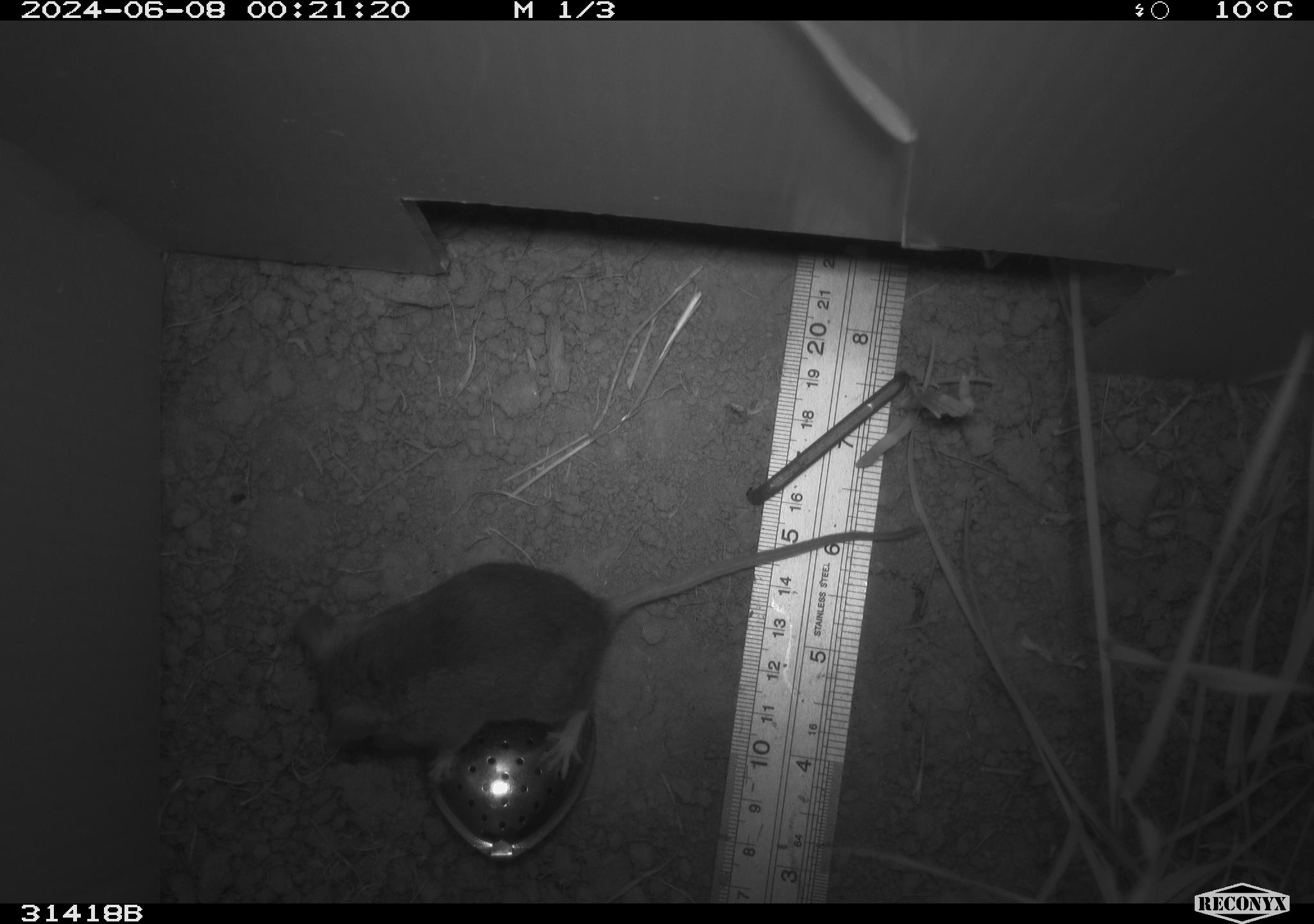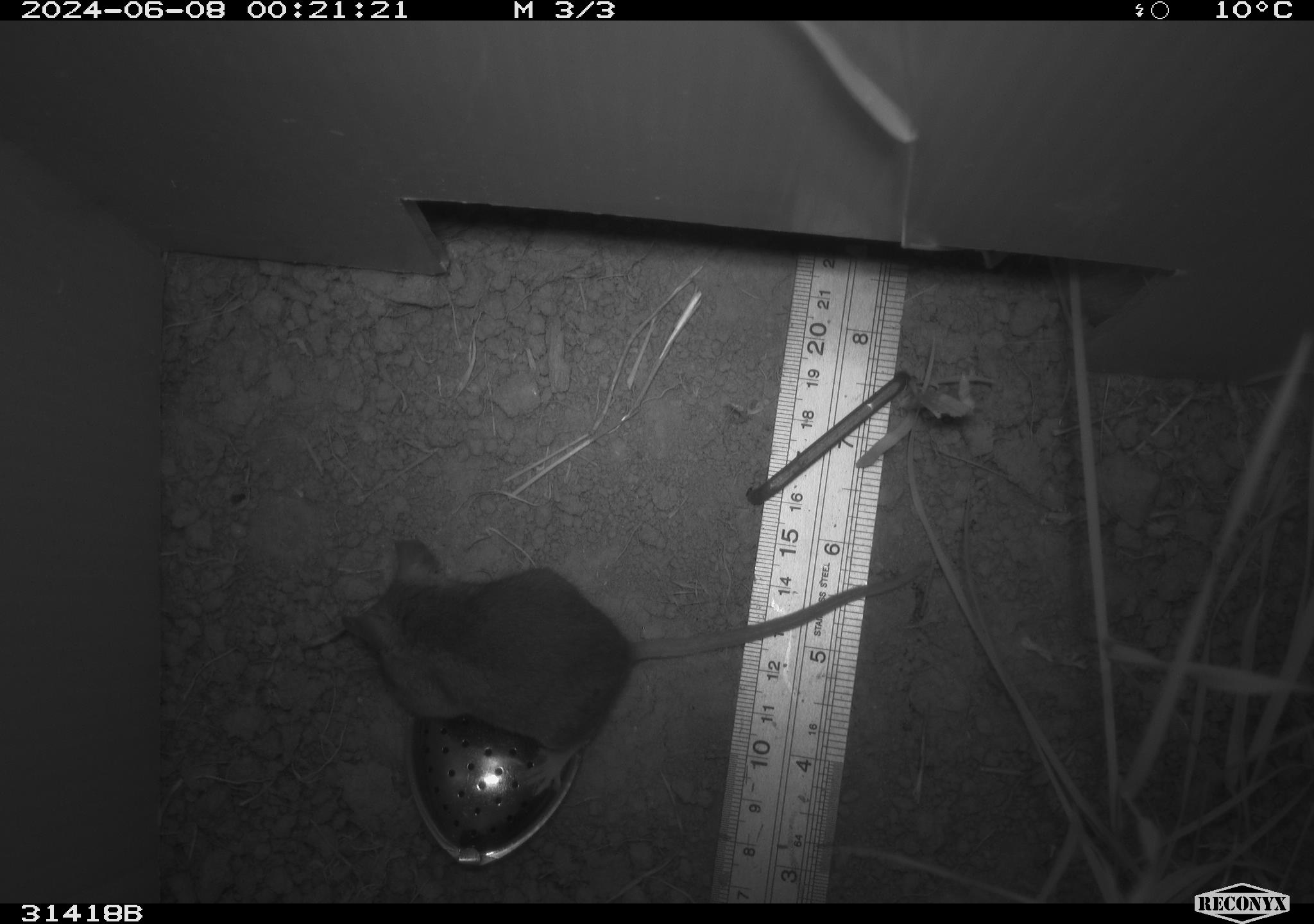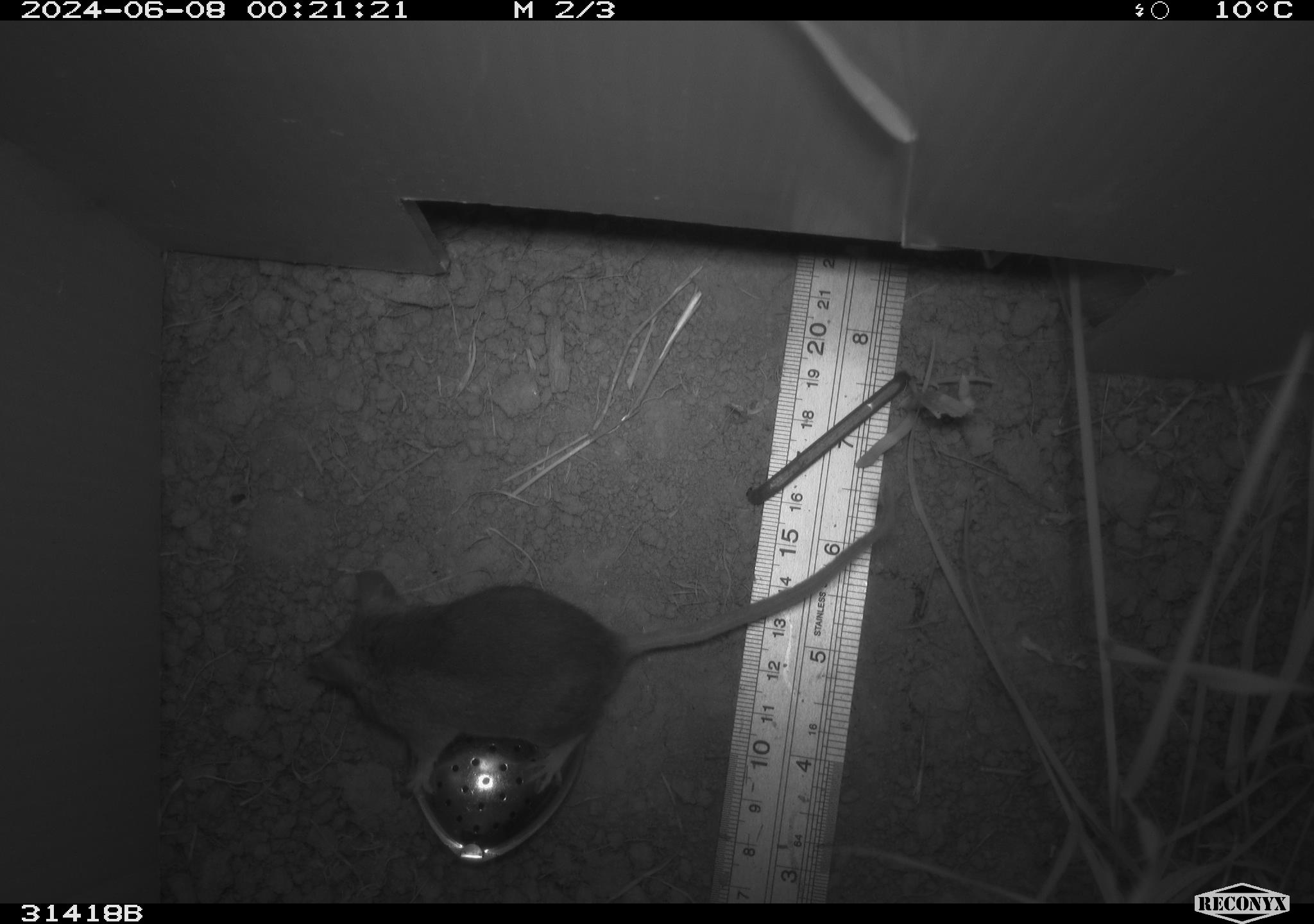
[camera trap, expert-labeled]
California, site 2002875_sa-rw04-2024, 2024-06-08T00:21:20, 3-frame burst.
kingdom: Animalia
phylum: Chordata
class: Mammalia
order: Rodentia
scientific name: Rodentia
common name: mouse species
Mouse species (Rodentia).